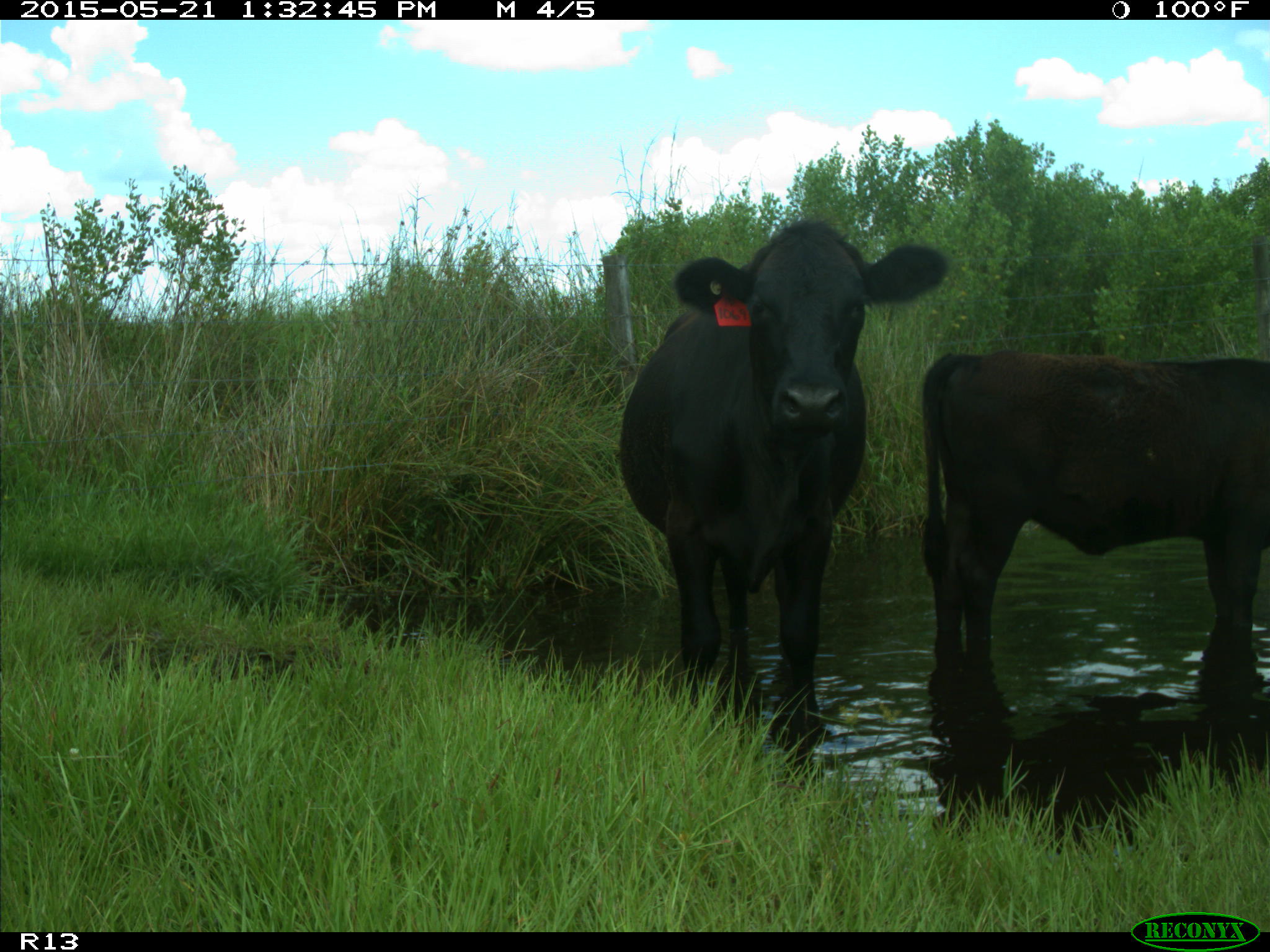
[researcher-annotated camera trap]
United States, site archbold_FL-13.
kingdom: Animalia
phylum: Chordata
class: Mammalia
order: Artiodactyla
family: Bovidae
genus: Bos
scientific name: Bos taurus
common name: domestic cow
Bos taurus (domestic cow).